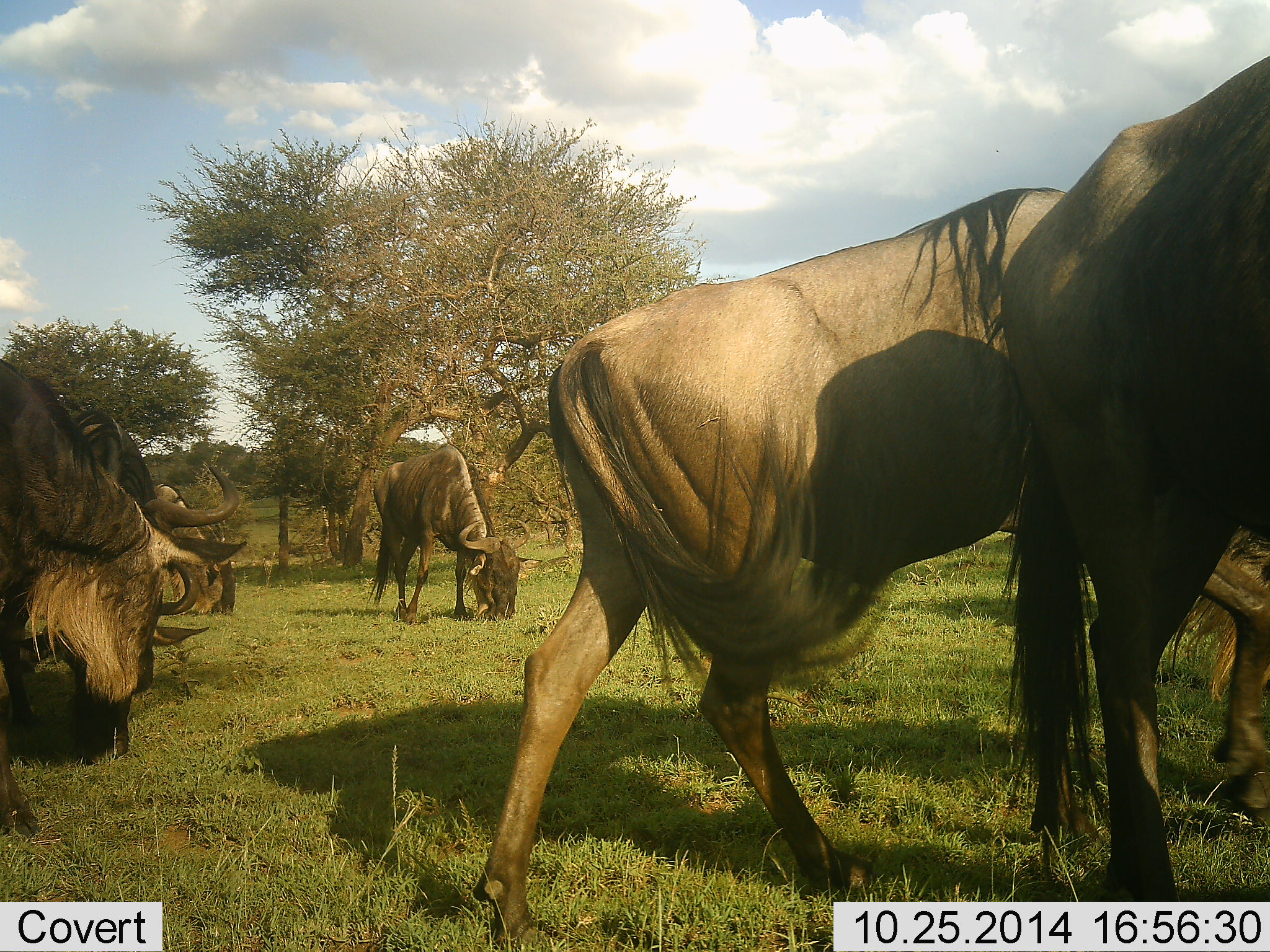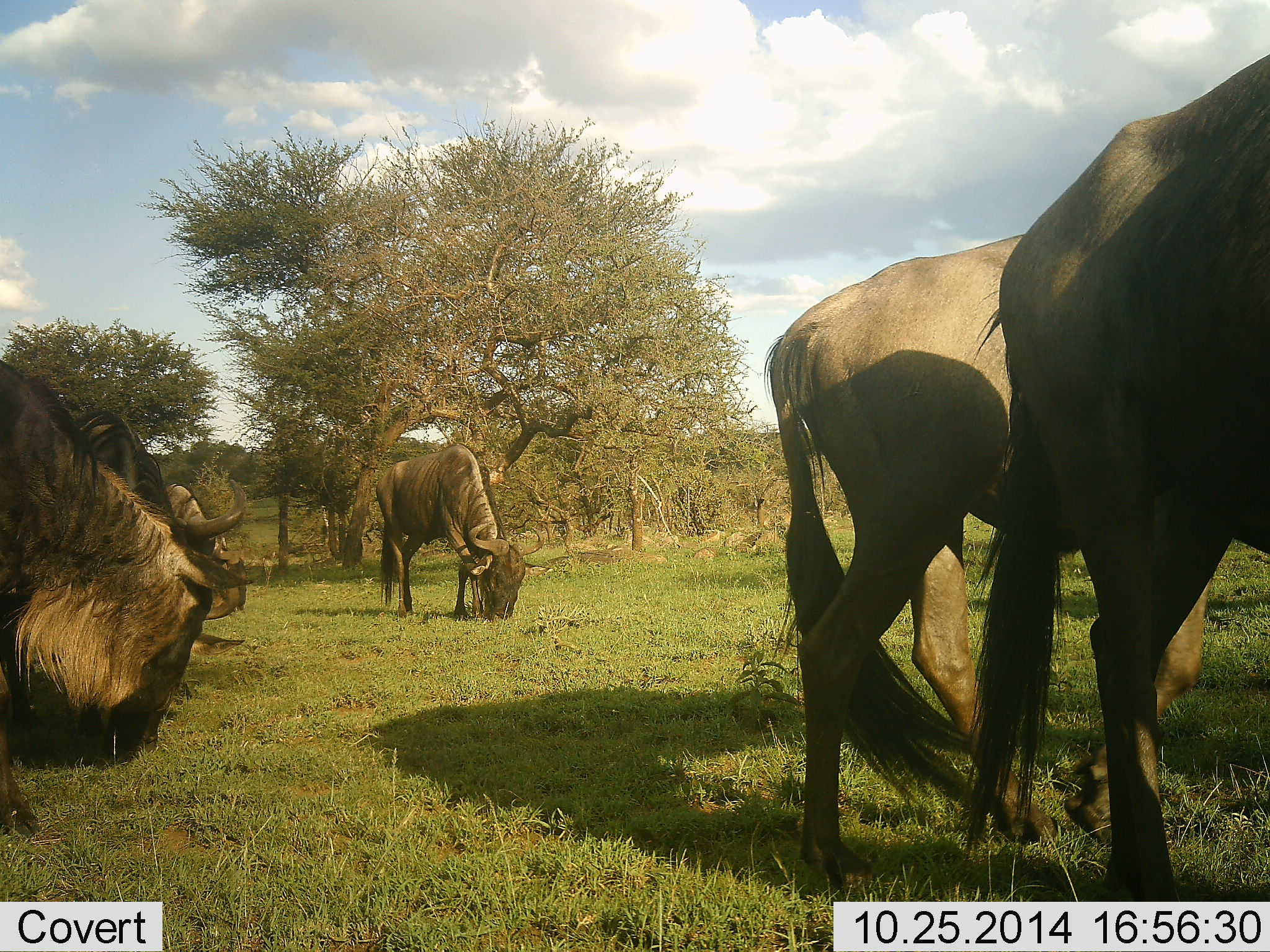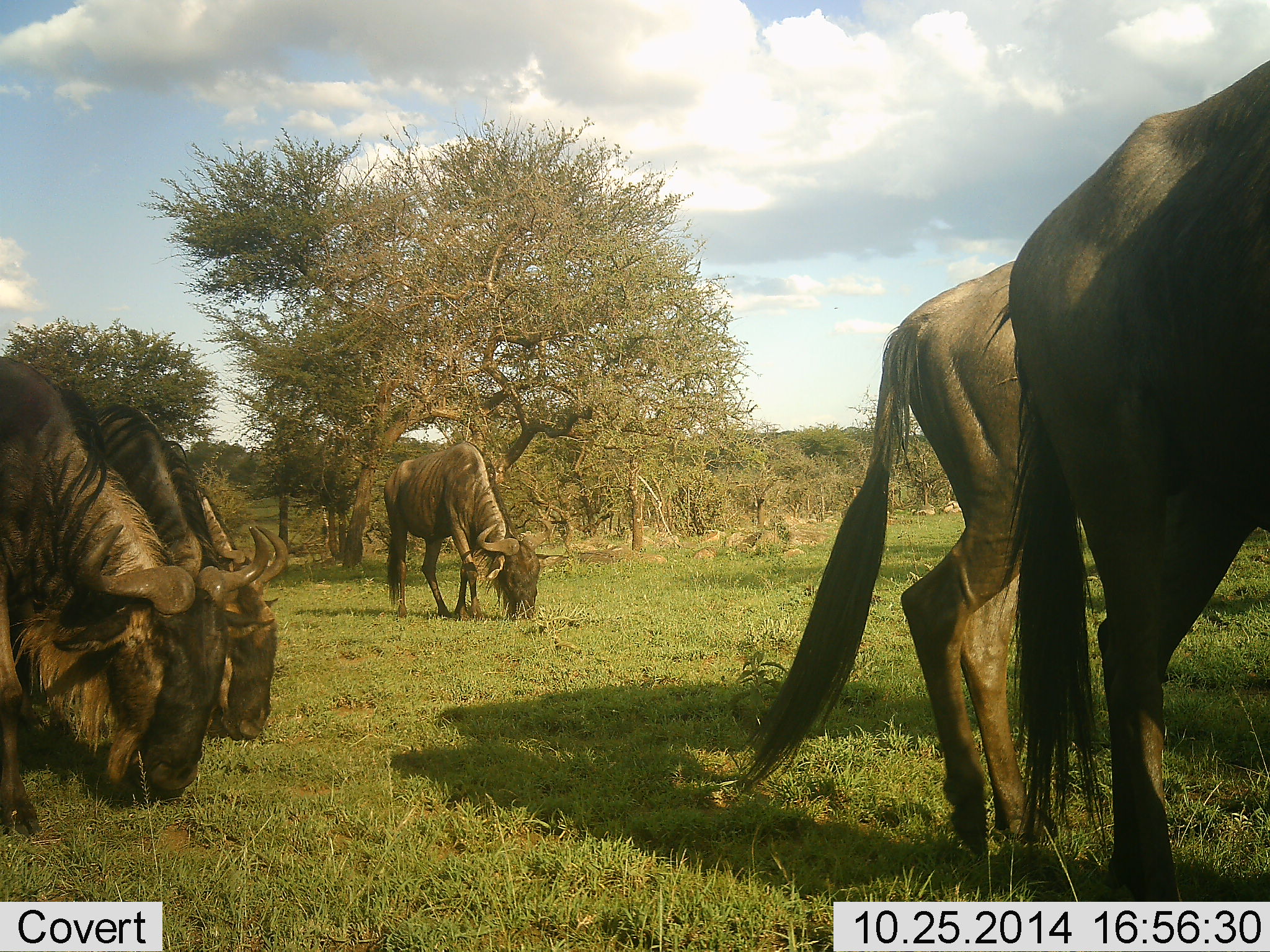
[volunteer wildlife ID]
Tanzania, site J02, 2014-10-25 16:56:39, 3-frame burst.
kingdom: Animalia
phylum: Chordata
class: Mammalia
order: Artiodactyla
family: Bovidae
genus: Connochaetes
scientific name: Connochaetes taurinus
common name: blue wildebeest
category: wildebeest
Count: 5.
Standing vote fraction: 40%.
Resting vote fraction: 0%.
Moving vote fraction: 20%.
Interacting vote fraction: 0%.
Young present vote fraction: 0%.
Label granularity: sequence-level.